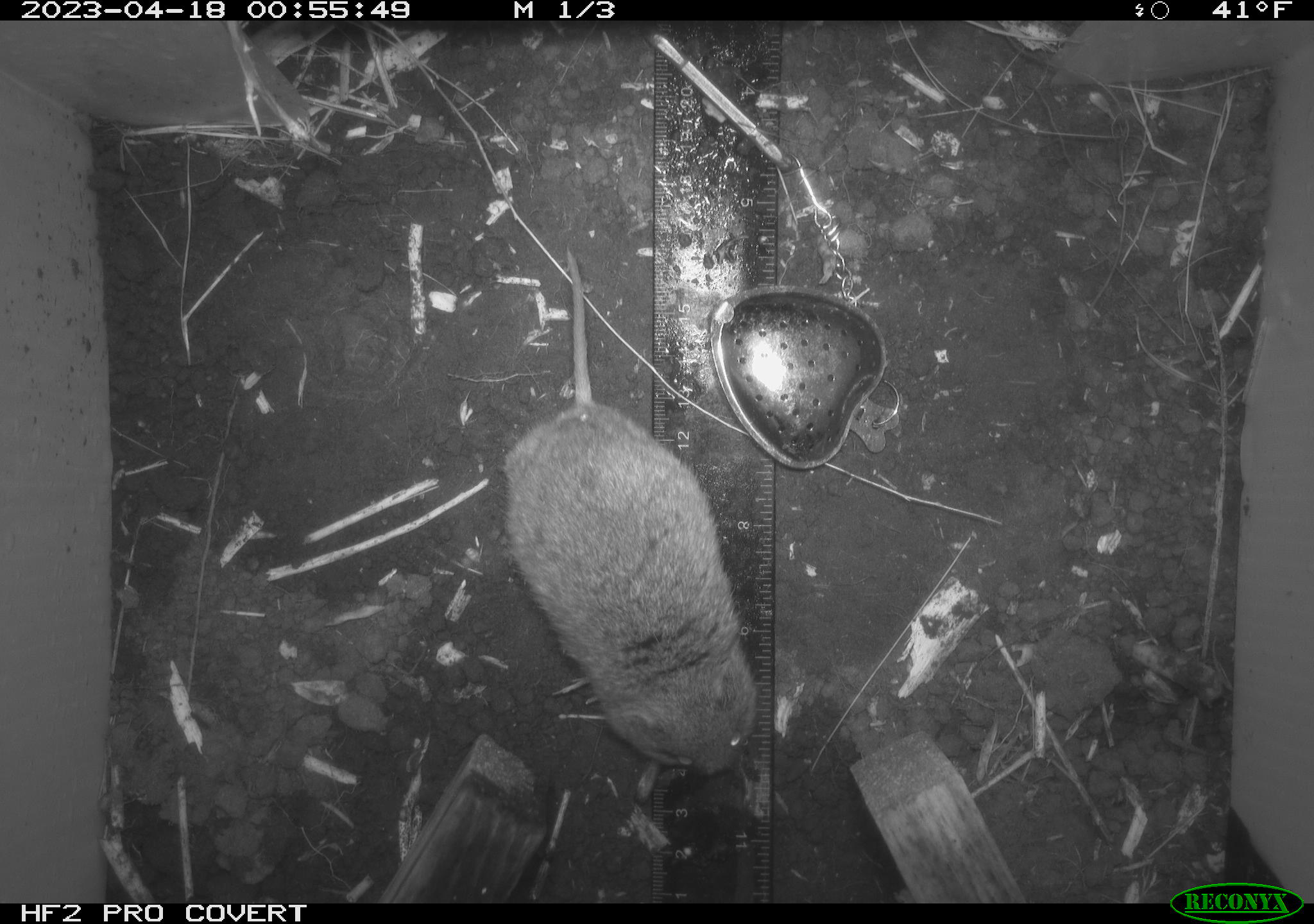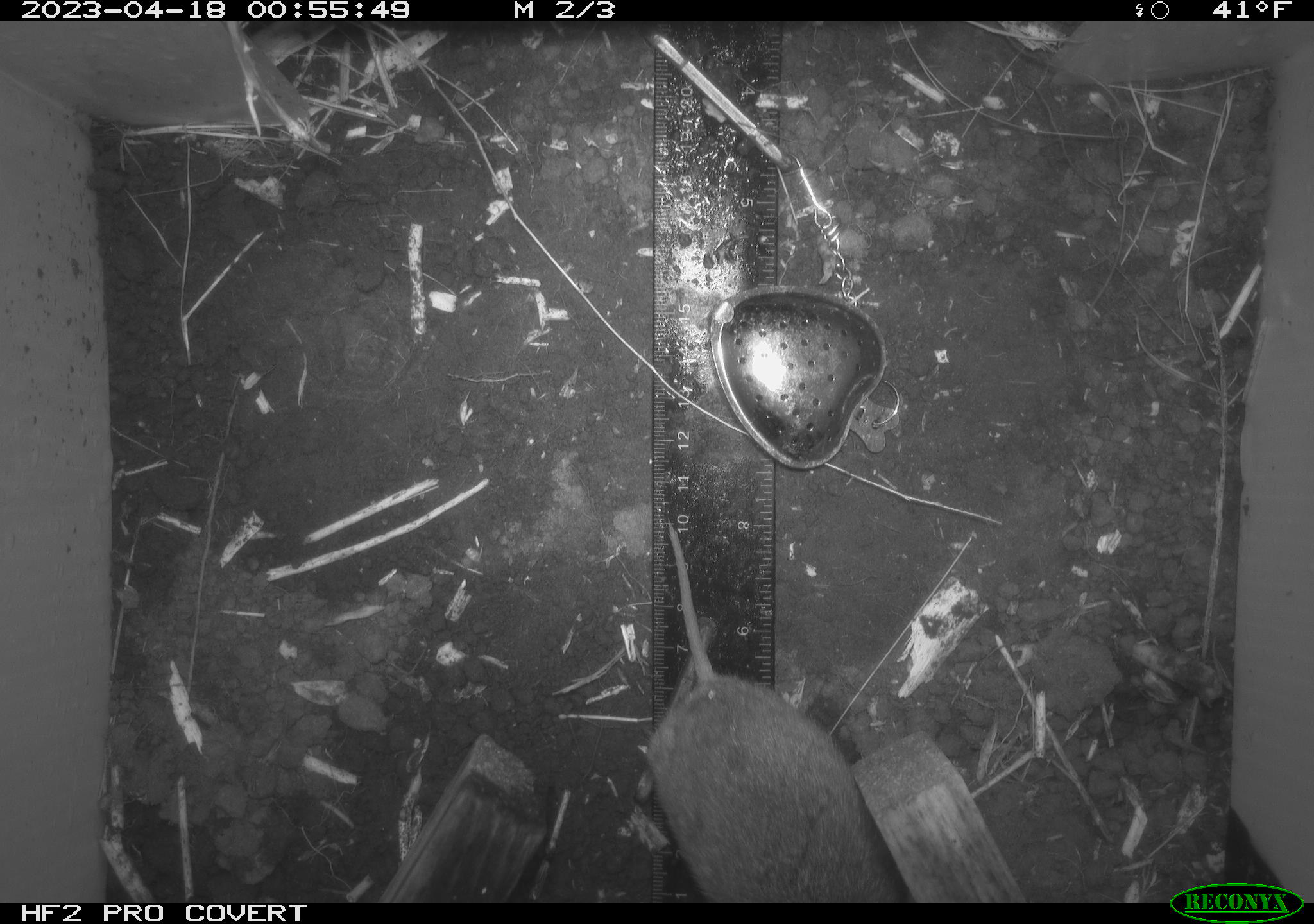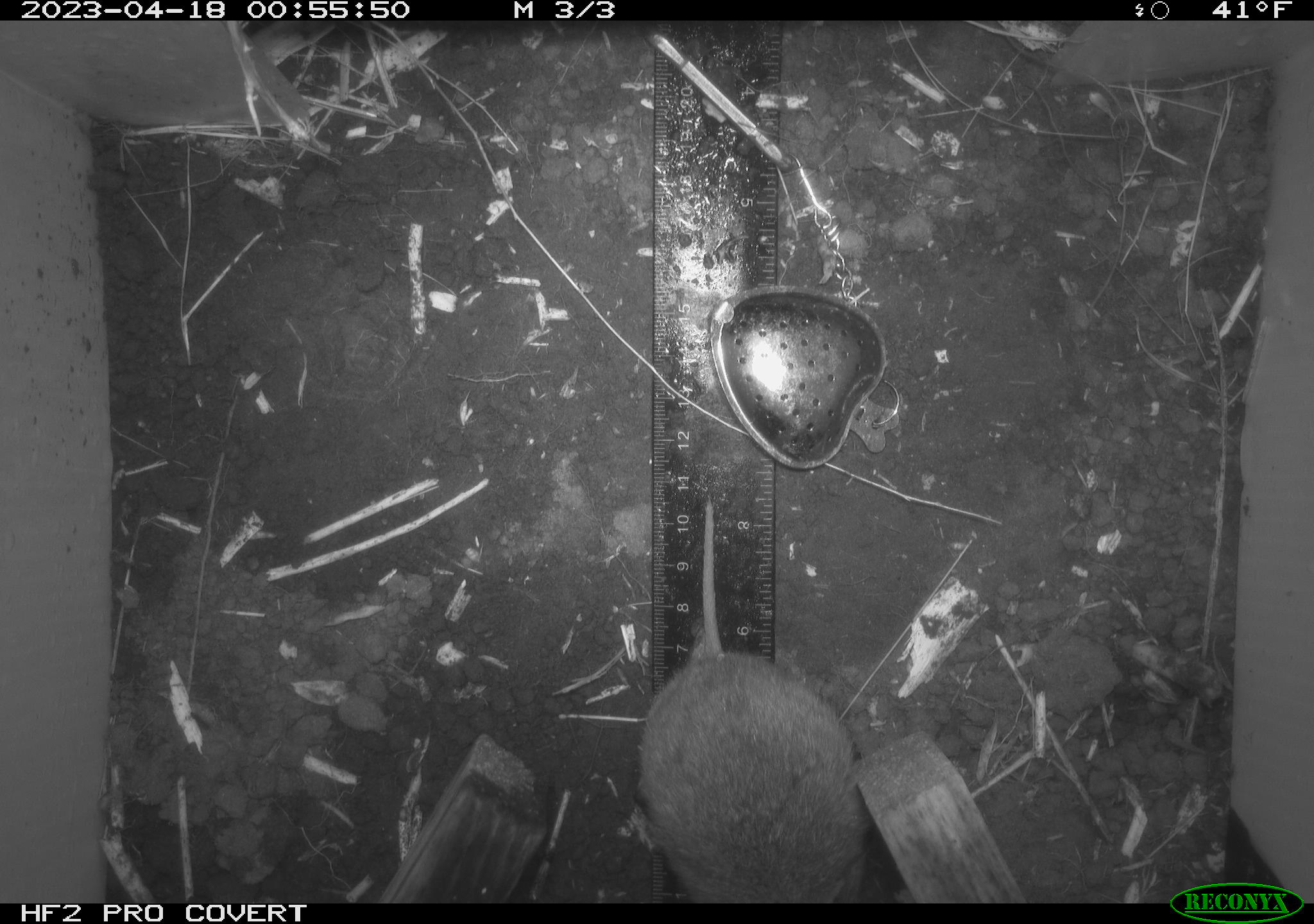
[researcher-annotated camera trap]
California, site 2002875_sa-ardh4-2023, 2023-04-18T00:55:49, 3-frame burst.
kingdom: Animalia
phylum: Chordata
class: Mammalia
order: Rodentia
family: Cricetidae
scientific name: Arvicolinae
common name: voles, lemmings, and muskrats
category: arvicolinae subfamily